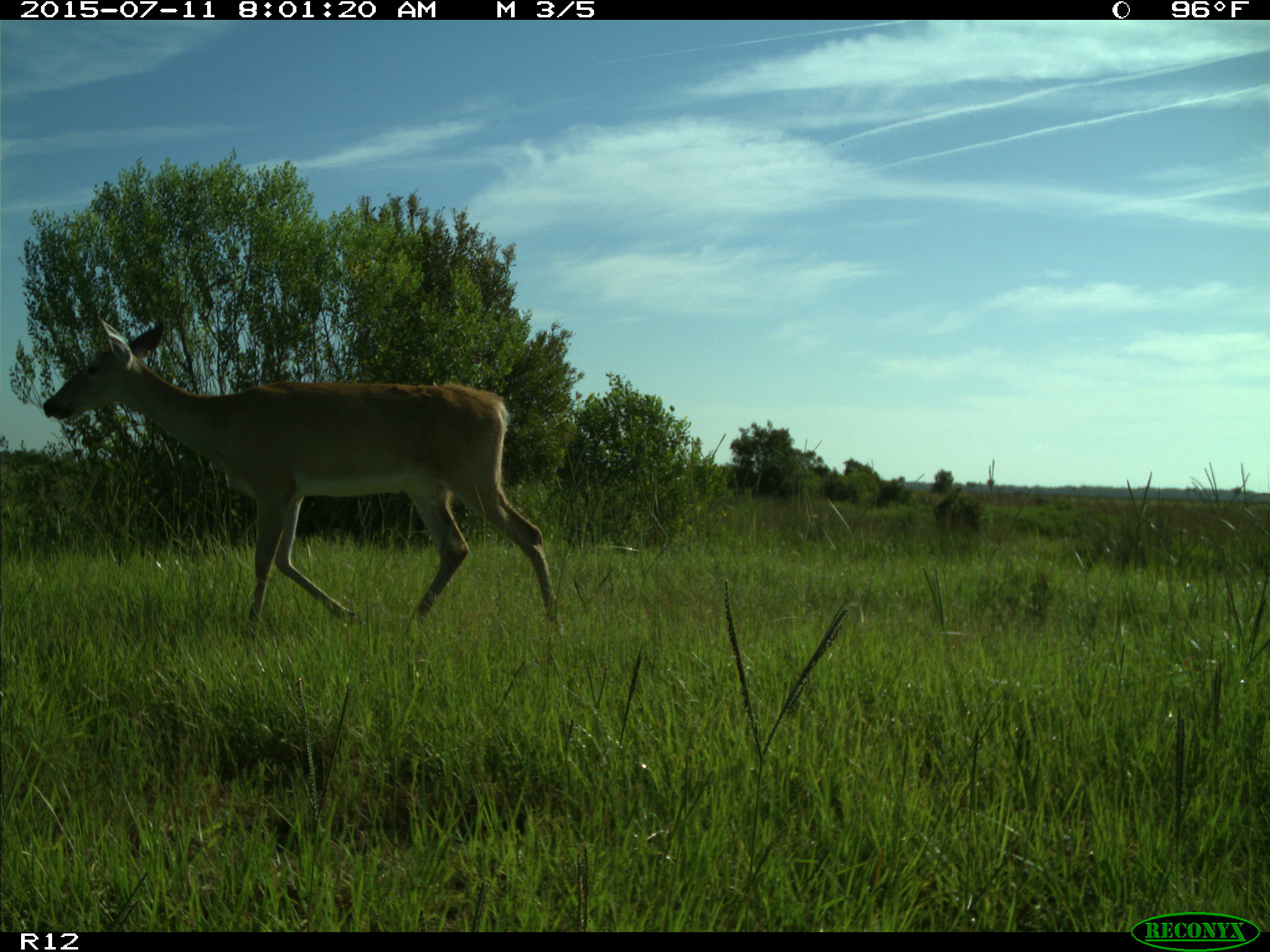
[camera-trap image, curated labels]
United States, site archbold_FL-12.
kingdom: Animalia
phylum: Chordata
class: Mammalia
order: Artiodactyla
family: Cervidae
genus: Odocoileus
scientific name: Odocoileus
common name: deer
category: unidentified deer